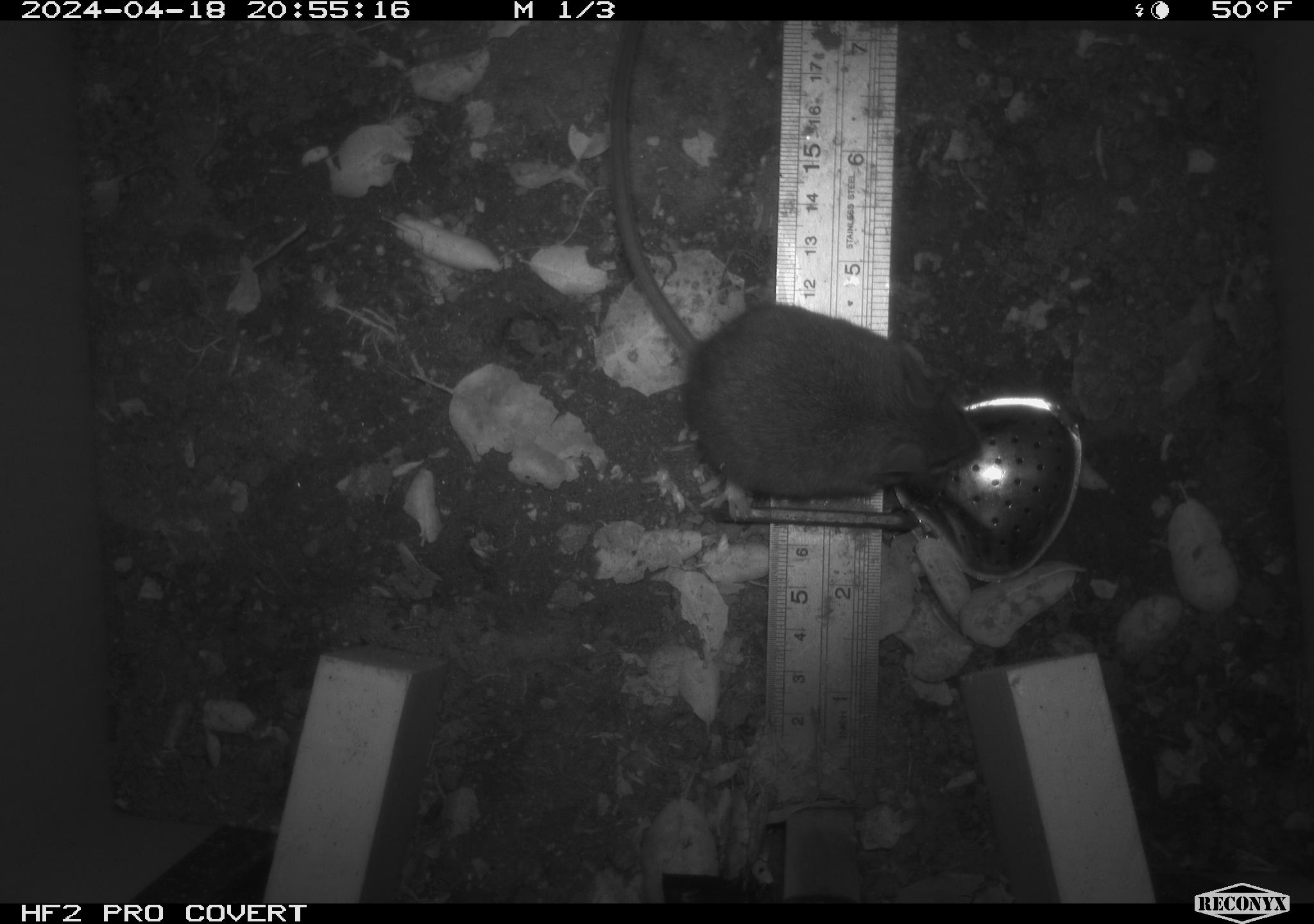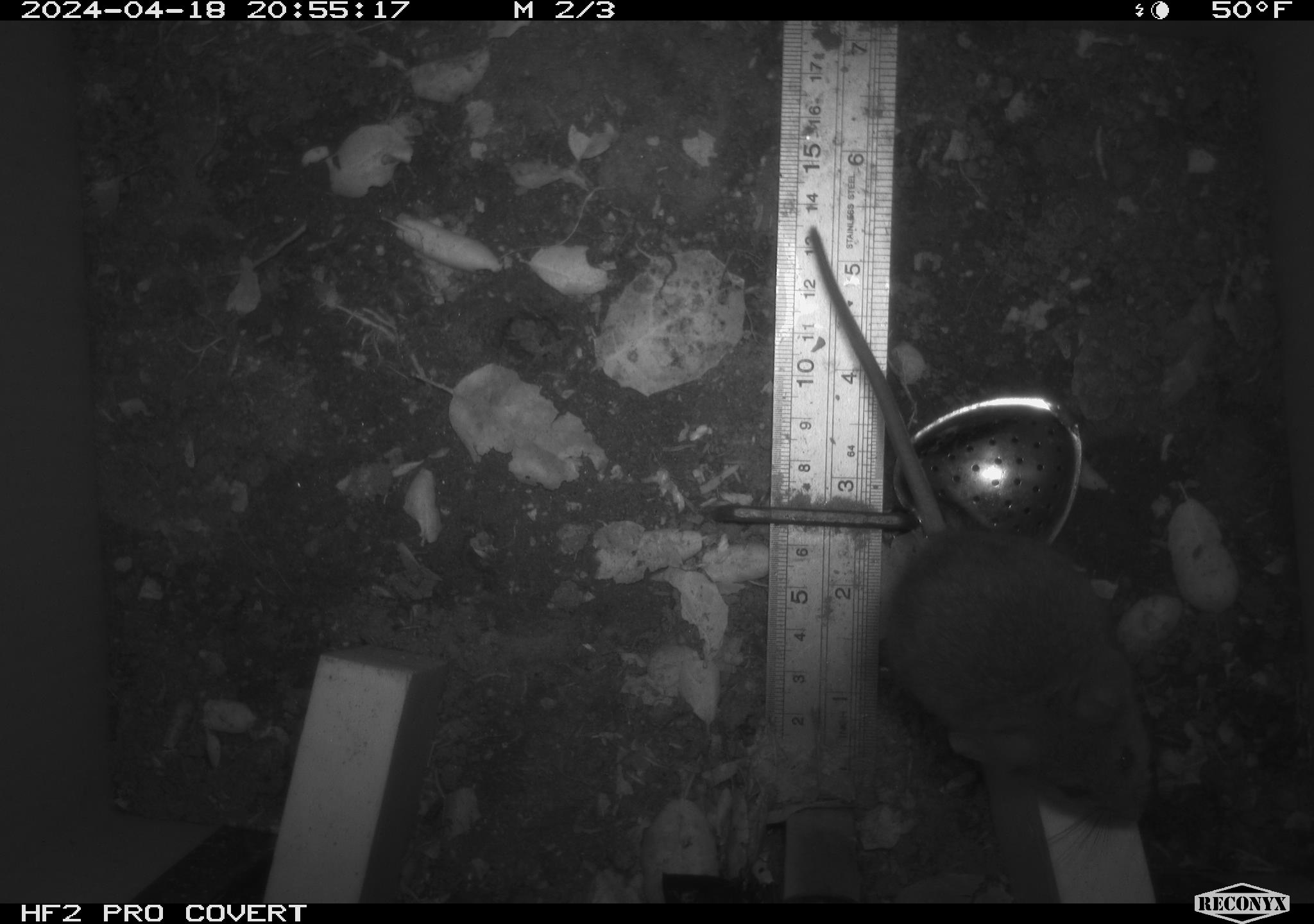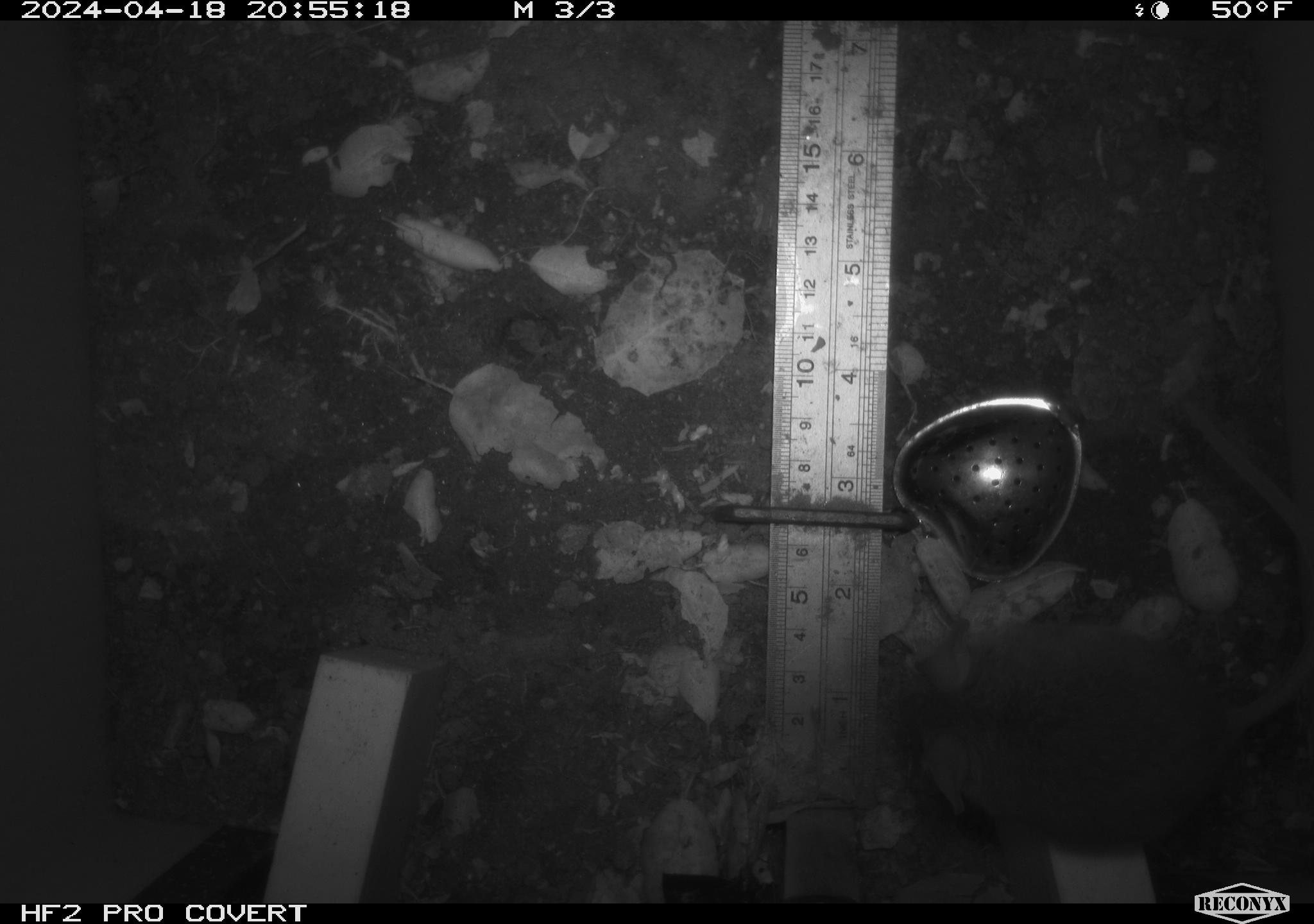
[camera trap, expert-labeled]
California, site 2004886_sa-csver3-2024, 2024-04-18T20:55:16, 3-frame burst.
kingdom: Animalia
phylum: Chordata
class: Mammalia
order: Rodentia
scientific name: Rodentia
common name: rodent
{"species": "rodent (Rodentia)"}